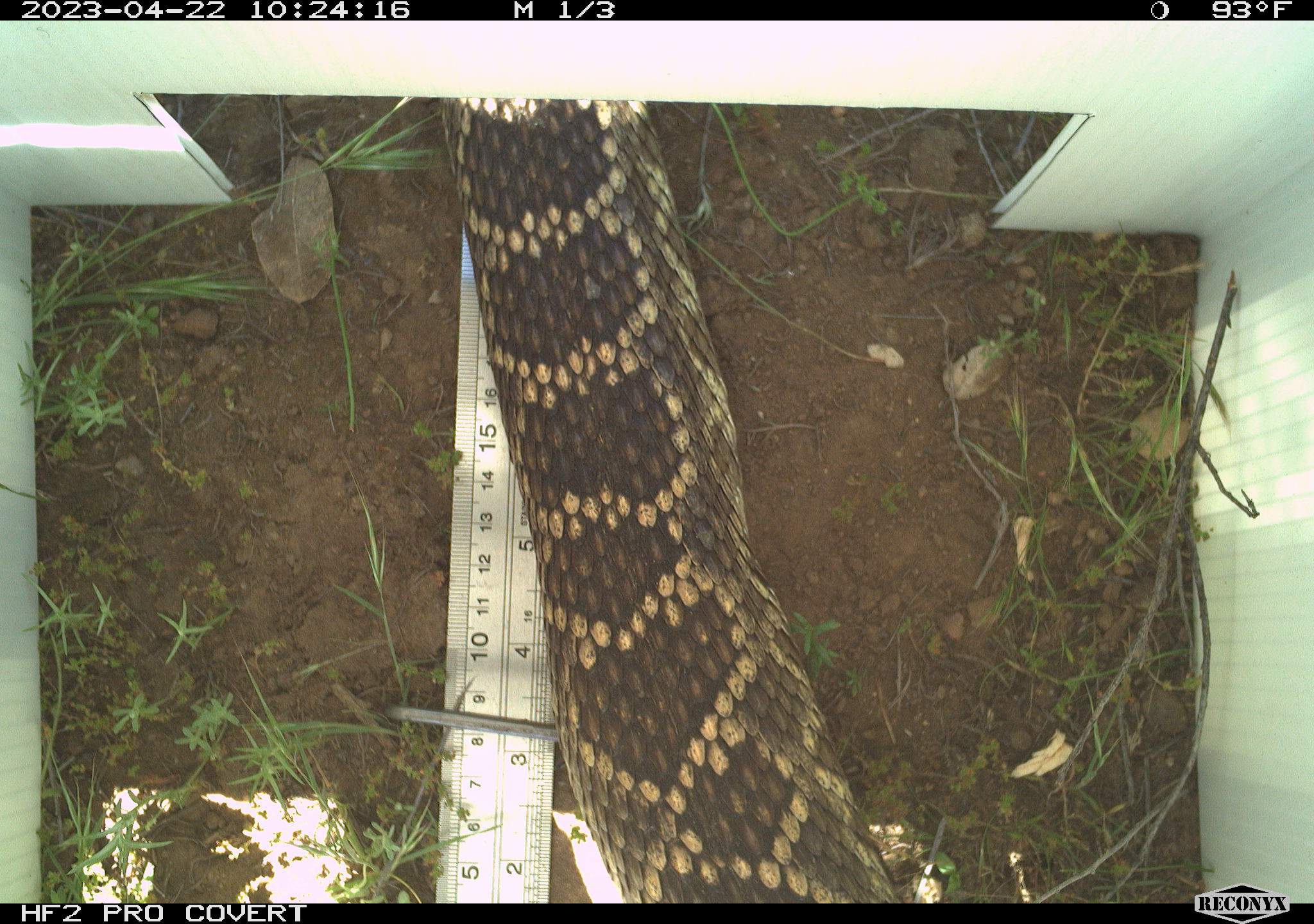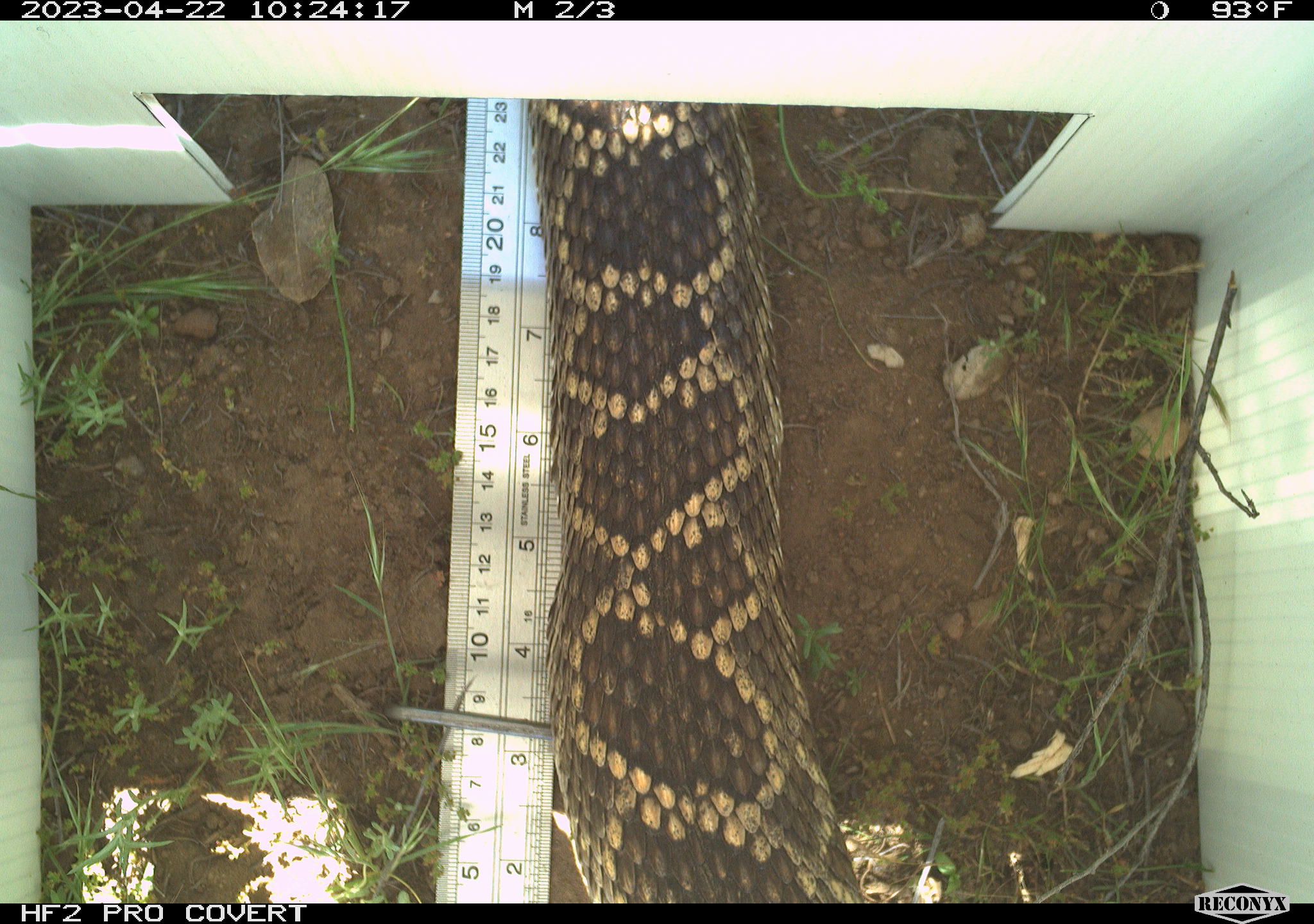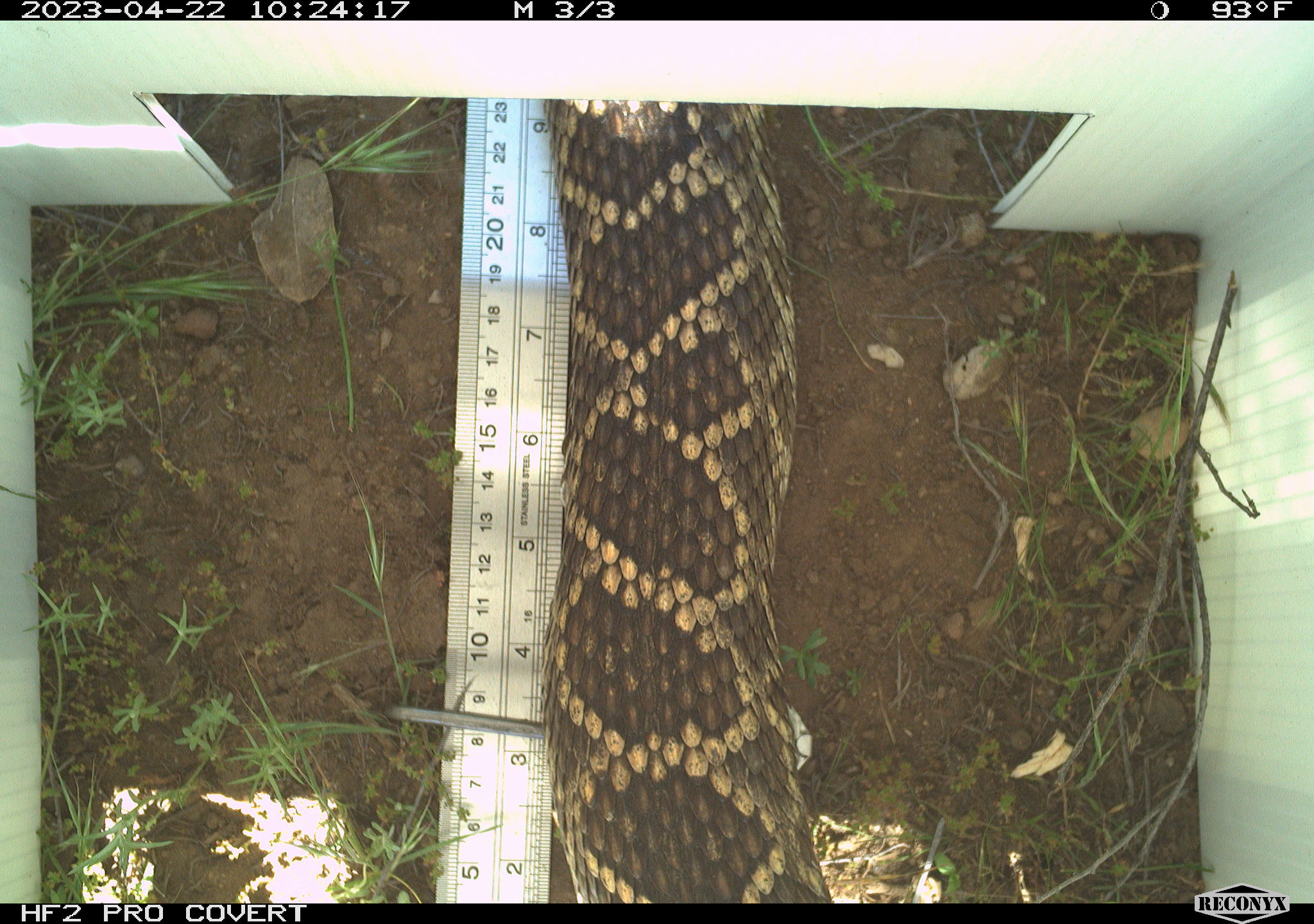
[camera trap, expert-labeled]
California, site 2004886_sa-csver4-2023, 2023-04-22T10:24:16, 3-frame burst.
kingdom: Animalia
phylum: Chordata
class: Reptilia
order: Squamata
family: Viperidae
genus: Crotalus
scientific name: Crotalus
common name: rattlers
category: crotalus species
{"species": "crotalus species (rattlers) (Crotalus)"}